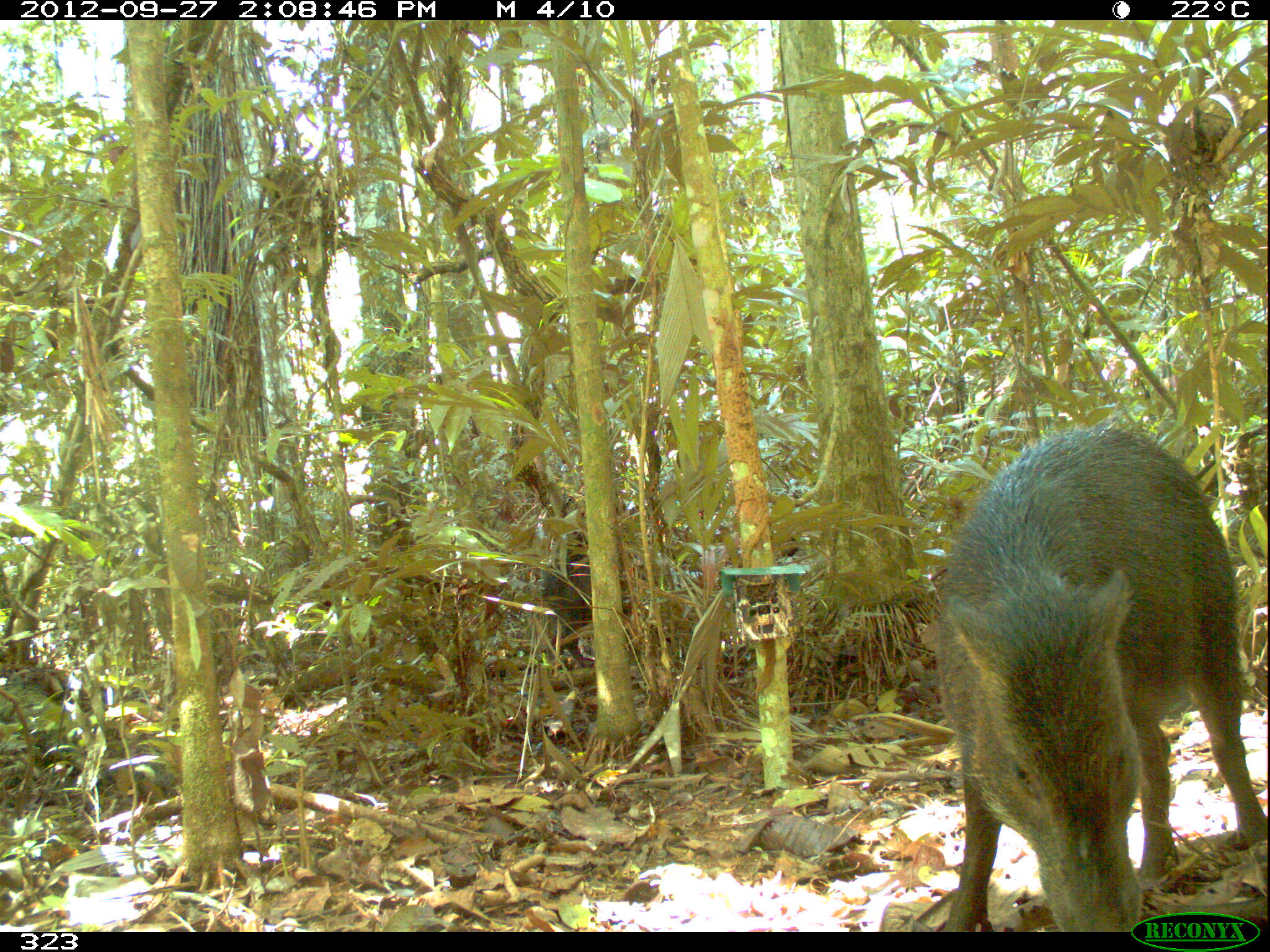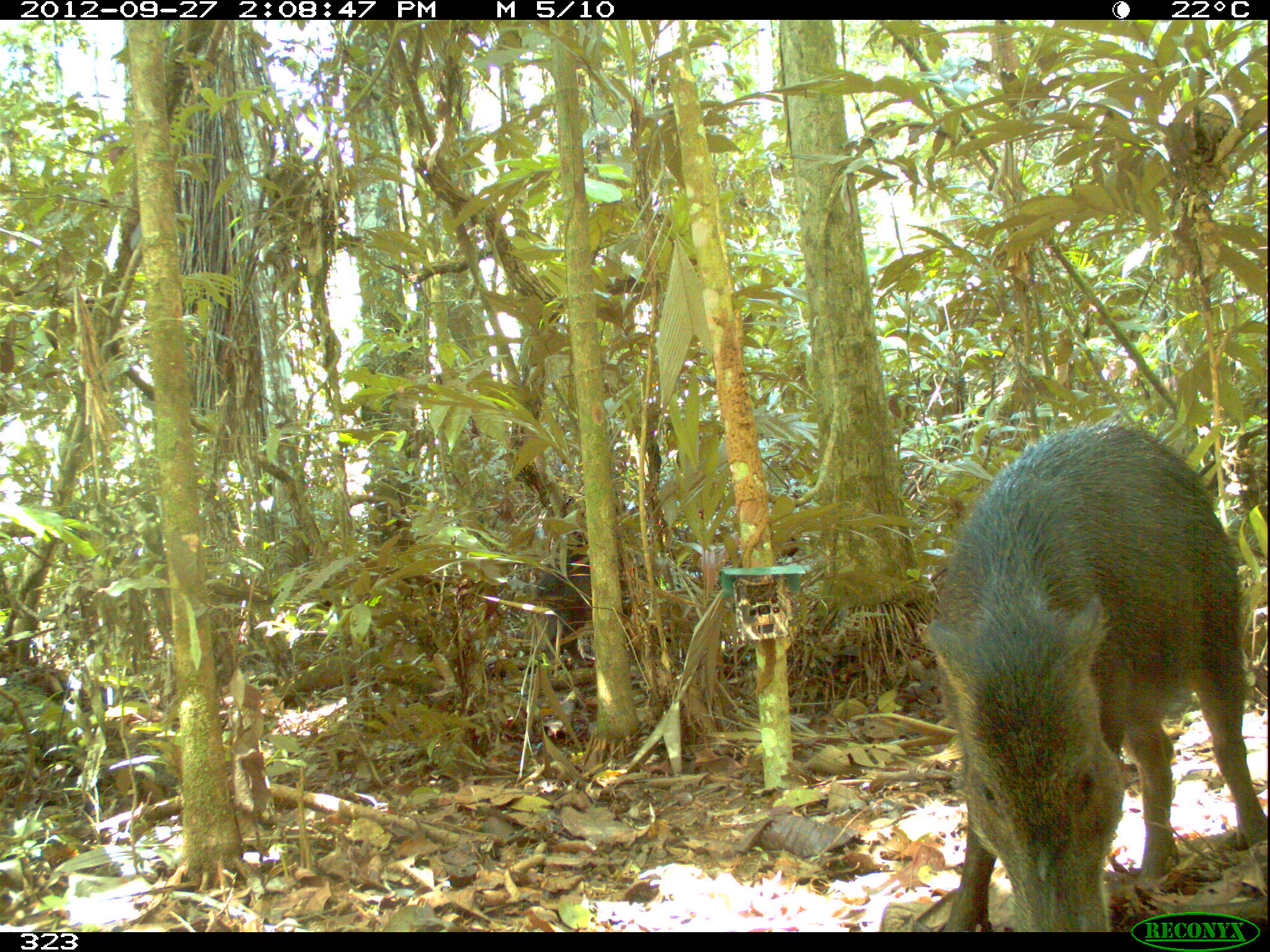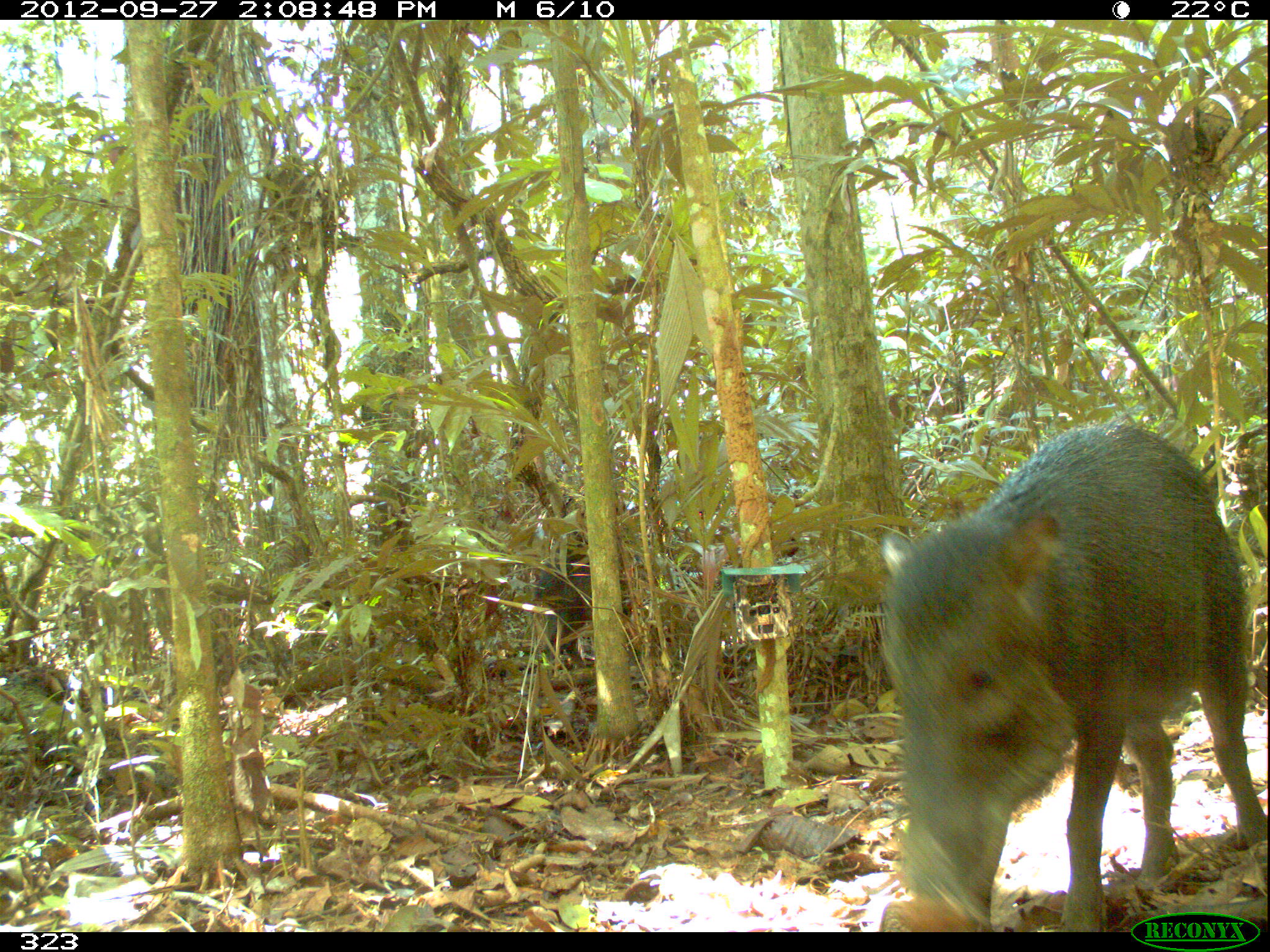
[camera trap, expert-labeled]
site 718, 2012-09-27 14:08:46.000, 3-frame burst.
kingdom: Animalia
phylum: Chordata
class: Mammalia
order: Artiodactyla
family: Tayassuidae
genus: Tayassu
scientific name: Tayassu pecari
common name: white-lipped peccary